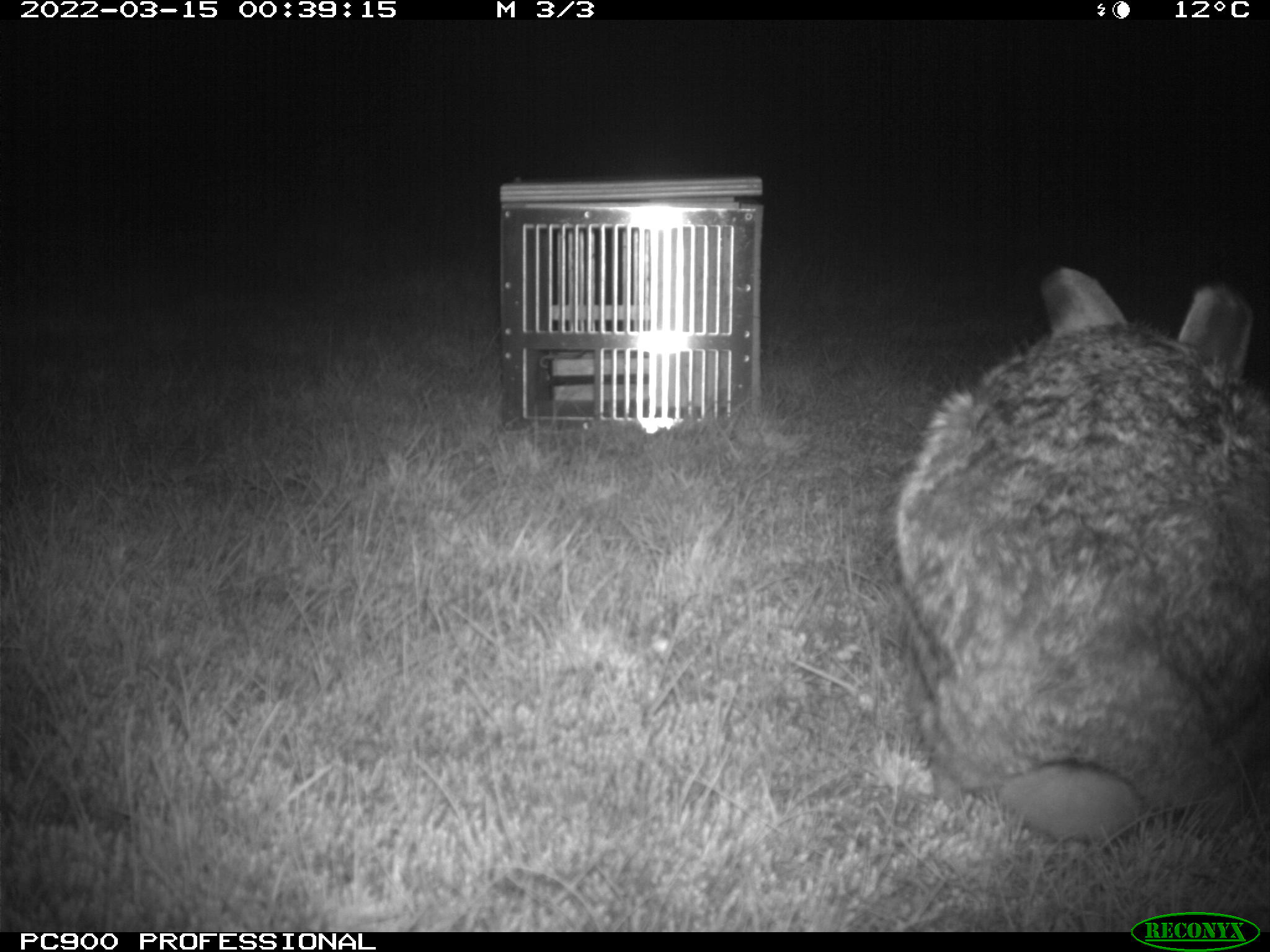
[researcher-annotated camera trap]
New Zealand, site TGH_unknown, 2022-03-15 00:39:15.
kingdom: Animalia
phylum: Chordata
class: Mammalia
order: Lagomorpha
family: Leporidae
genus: Lepus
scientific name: Lepus europaeus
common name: brown hare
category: hare